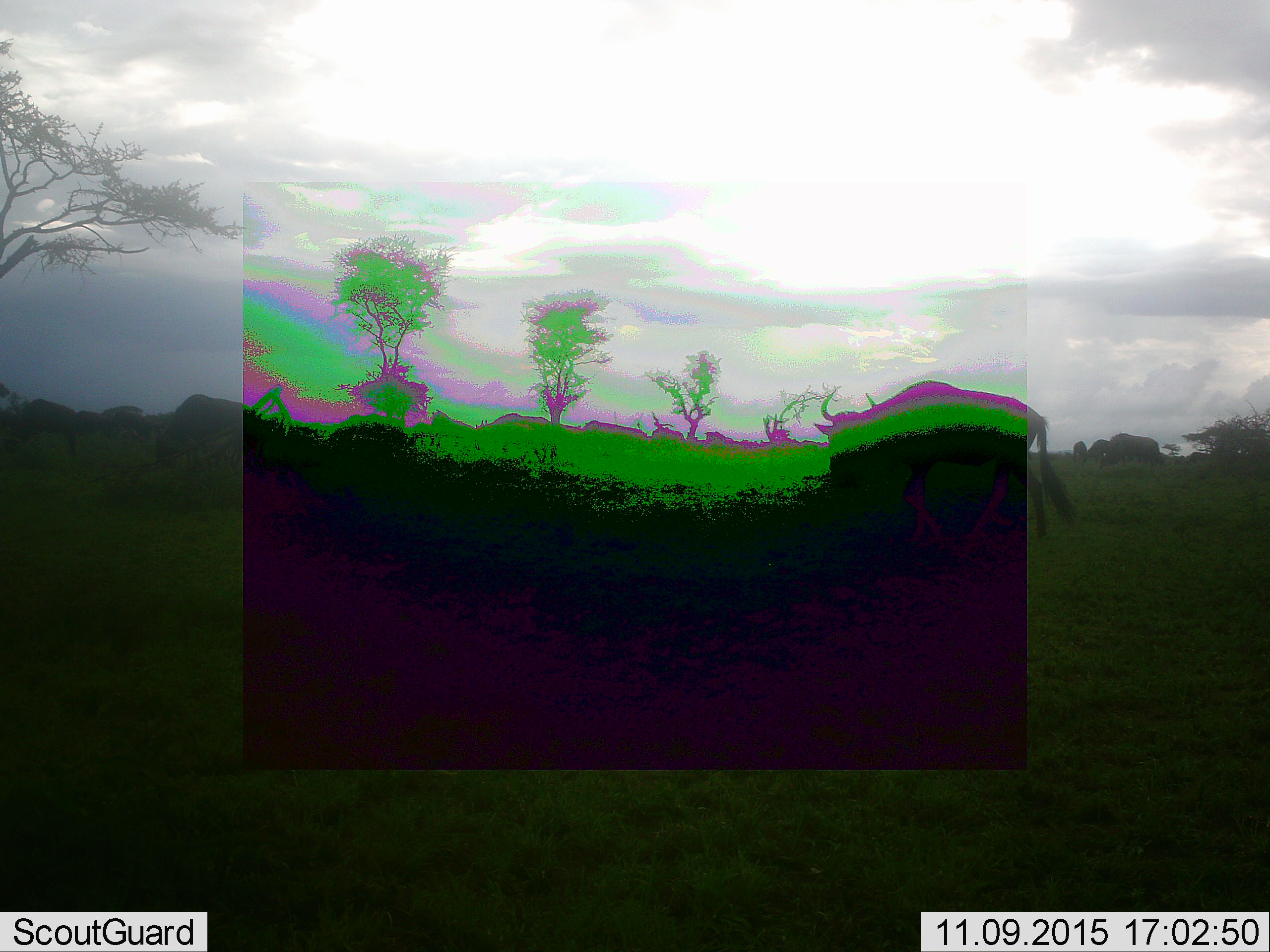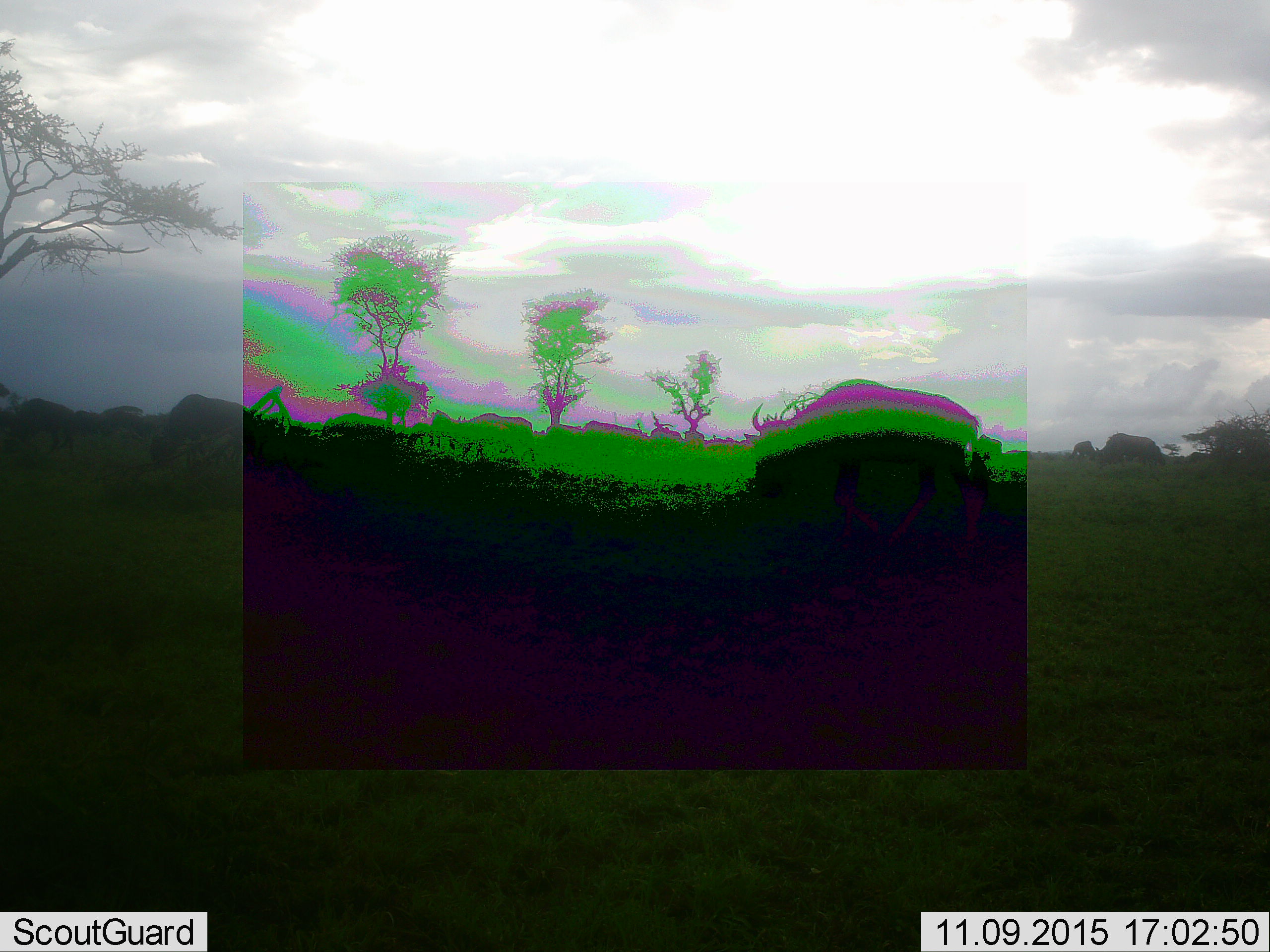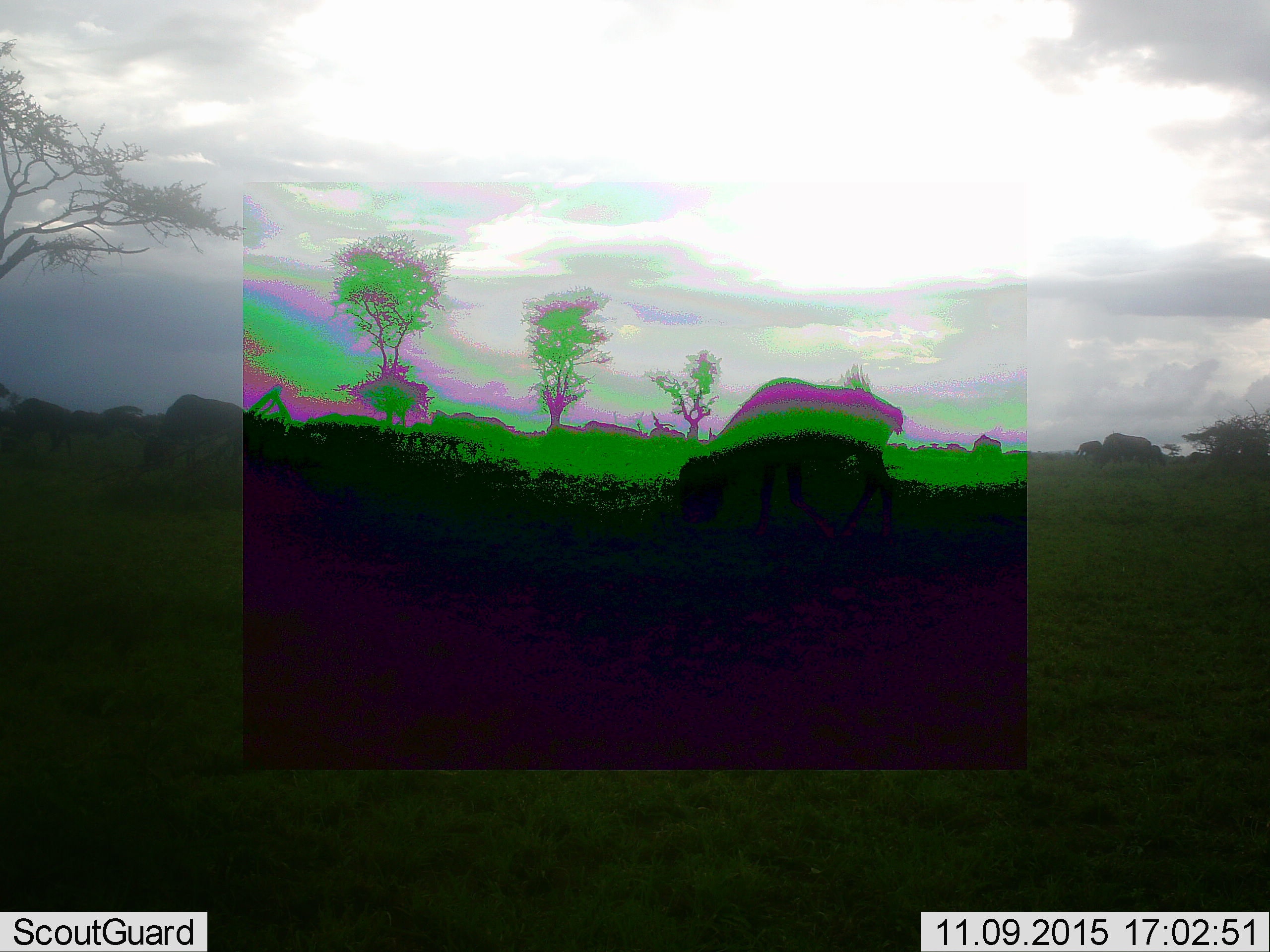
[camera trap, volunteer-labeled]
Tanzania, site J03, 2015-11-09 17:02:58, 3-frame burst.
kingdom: Animalia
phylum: Chordata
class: Mammalia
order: Artiodactyla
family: Bovidae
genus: Connochaetes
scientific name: Connochaetes taurinus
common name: blue wildebeest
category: wildebeest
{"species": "wildebeest (blue wildebeest) (Connochaetes taurinus)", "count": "11-50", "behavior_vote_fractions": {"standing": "62%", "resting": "0%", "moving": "75%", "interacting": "0%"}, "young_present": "0%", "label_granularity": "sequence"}